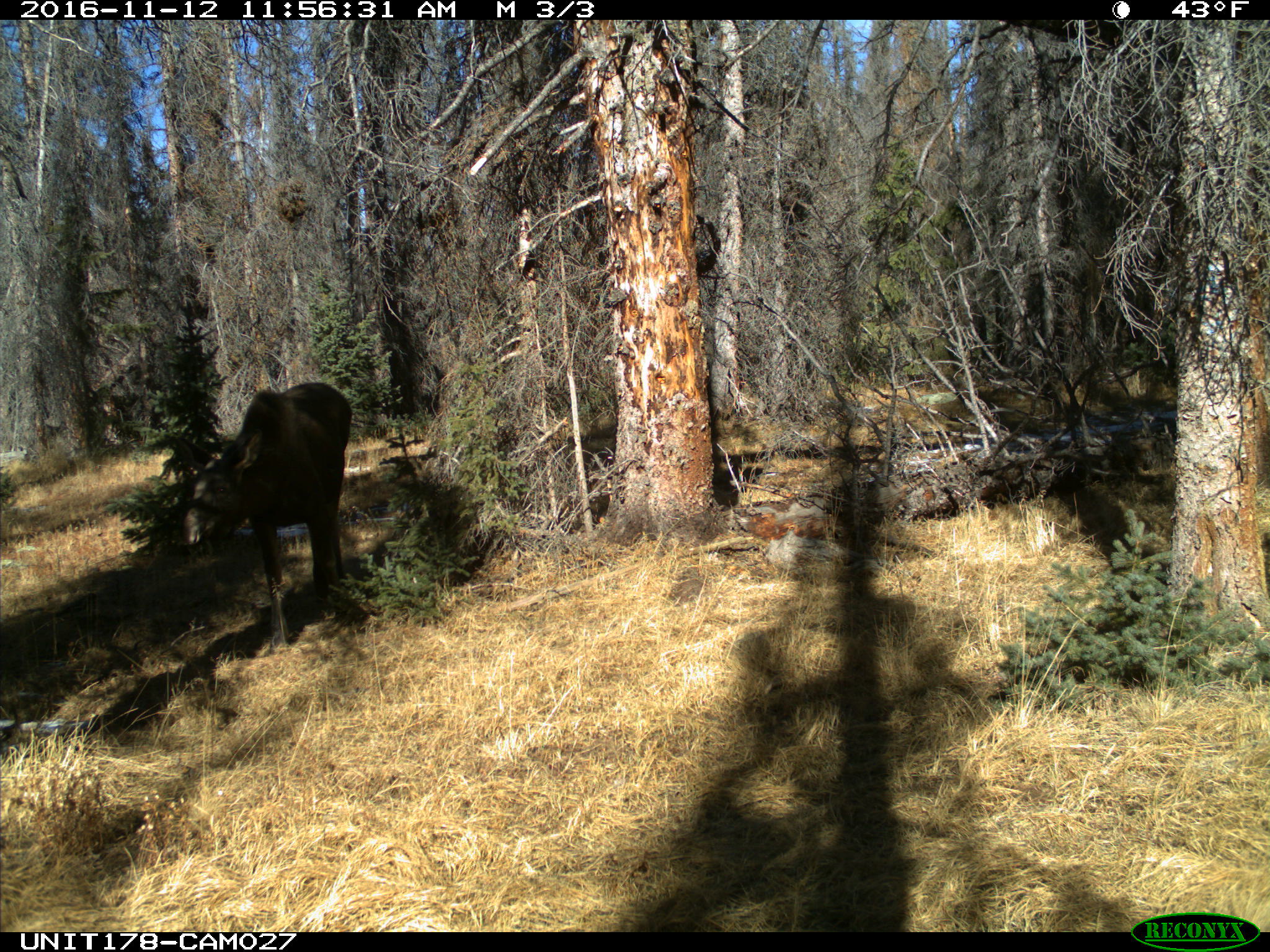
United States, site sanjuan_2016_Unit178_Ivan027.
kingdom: Animalia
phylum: Chordata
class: Mammalia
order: Artiodactyla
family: Cervidae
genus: Alces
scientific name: Alces alces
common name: moose